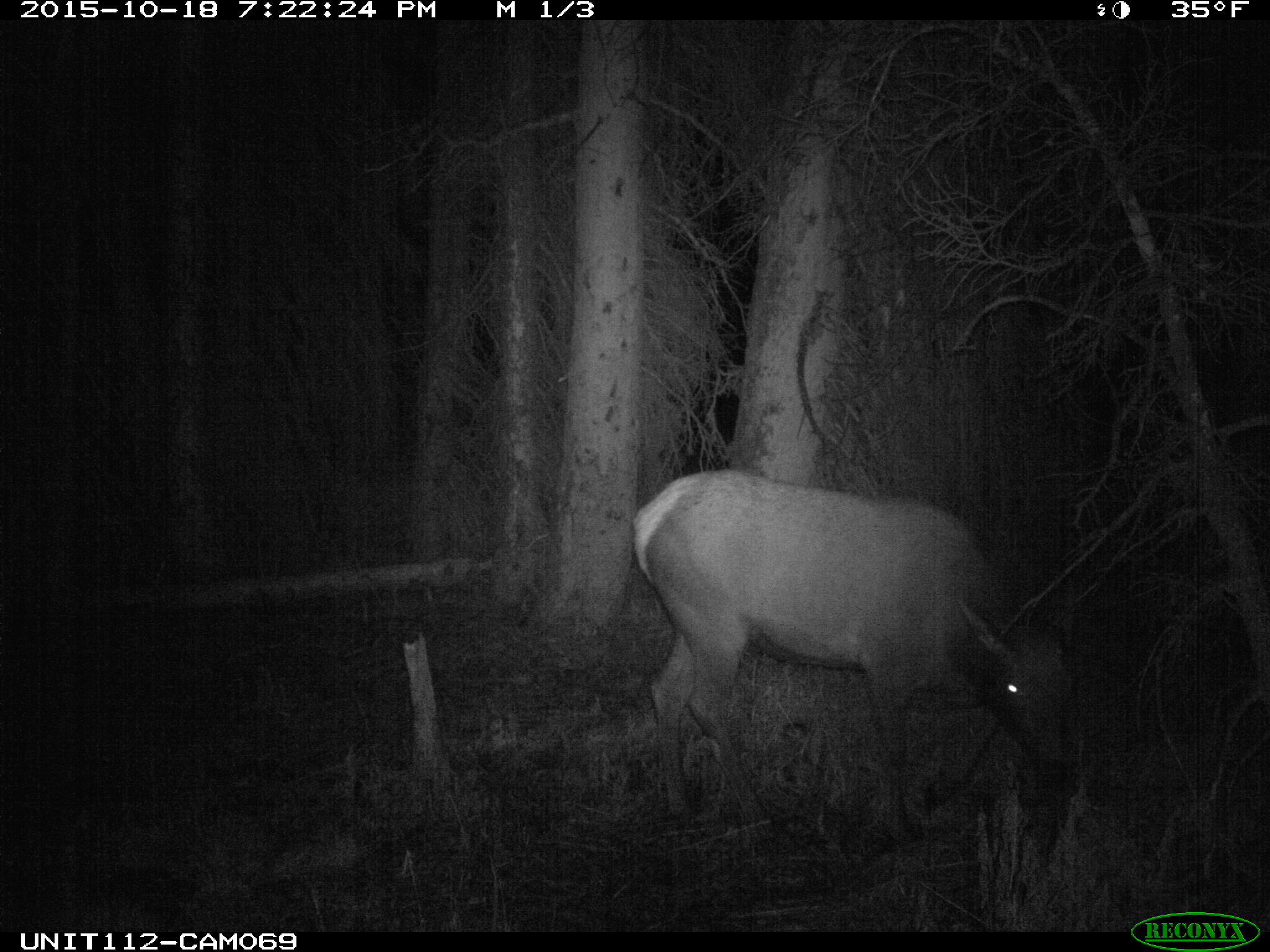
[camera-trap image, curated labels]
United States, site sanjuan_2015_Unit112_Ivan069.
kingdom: Animalia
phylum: Chordata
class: Mammalia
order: Artiodactyla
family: Cervidae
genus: Cervus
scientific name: Cervus elaphus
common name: red deer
Cervus elaphus (red deer).